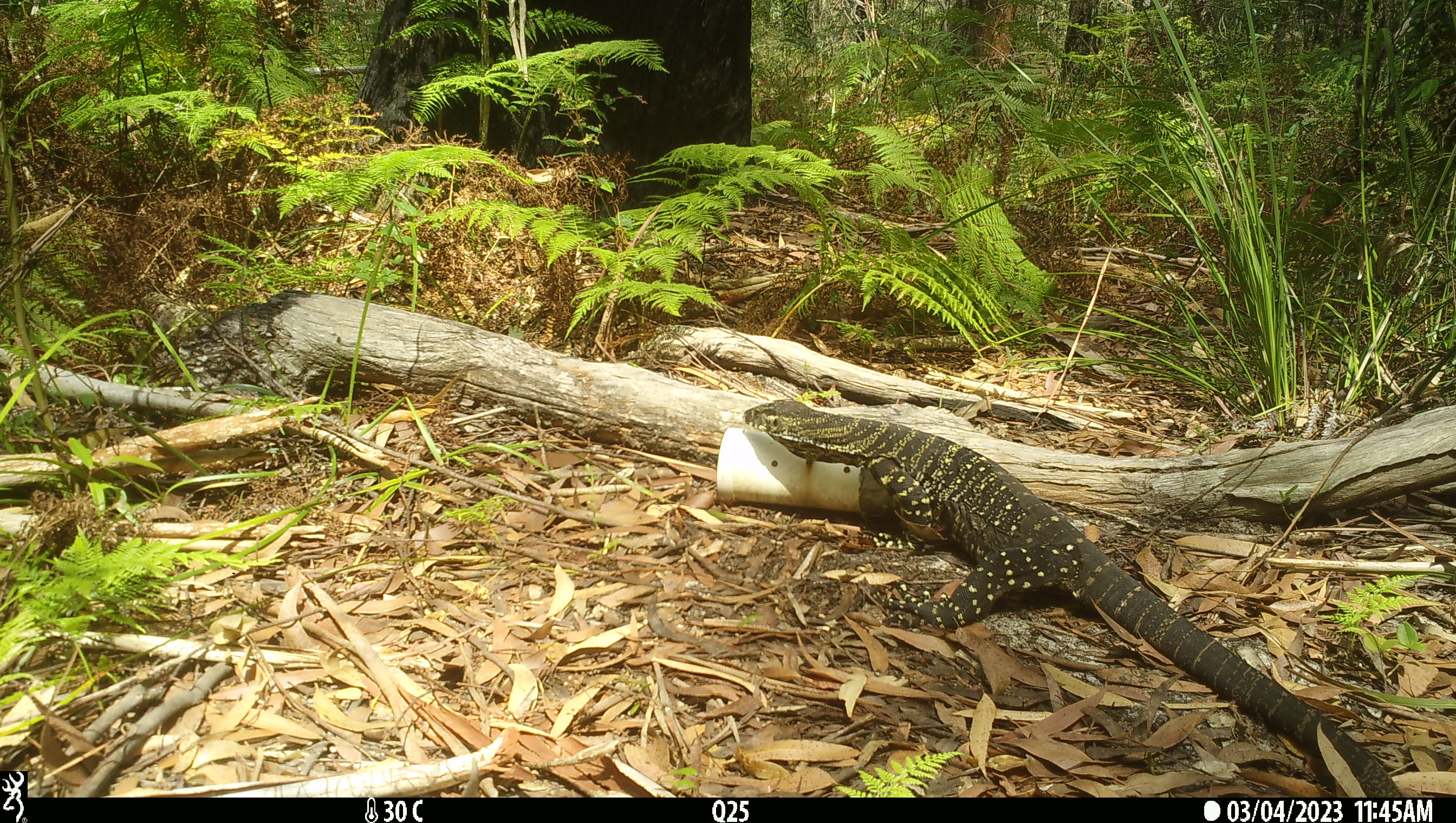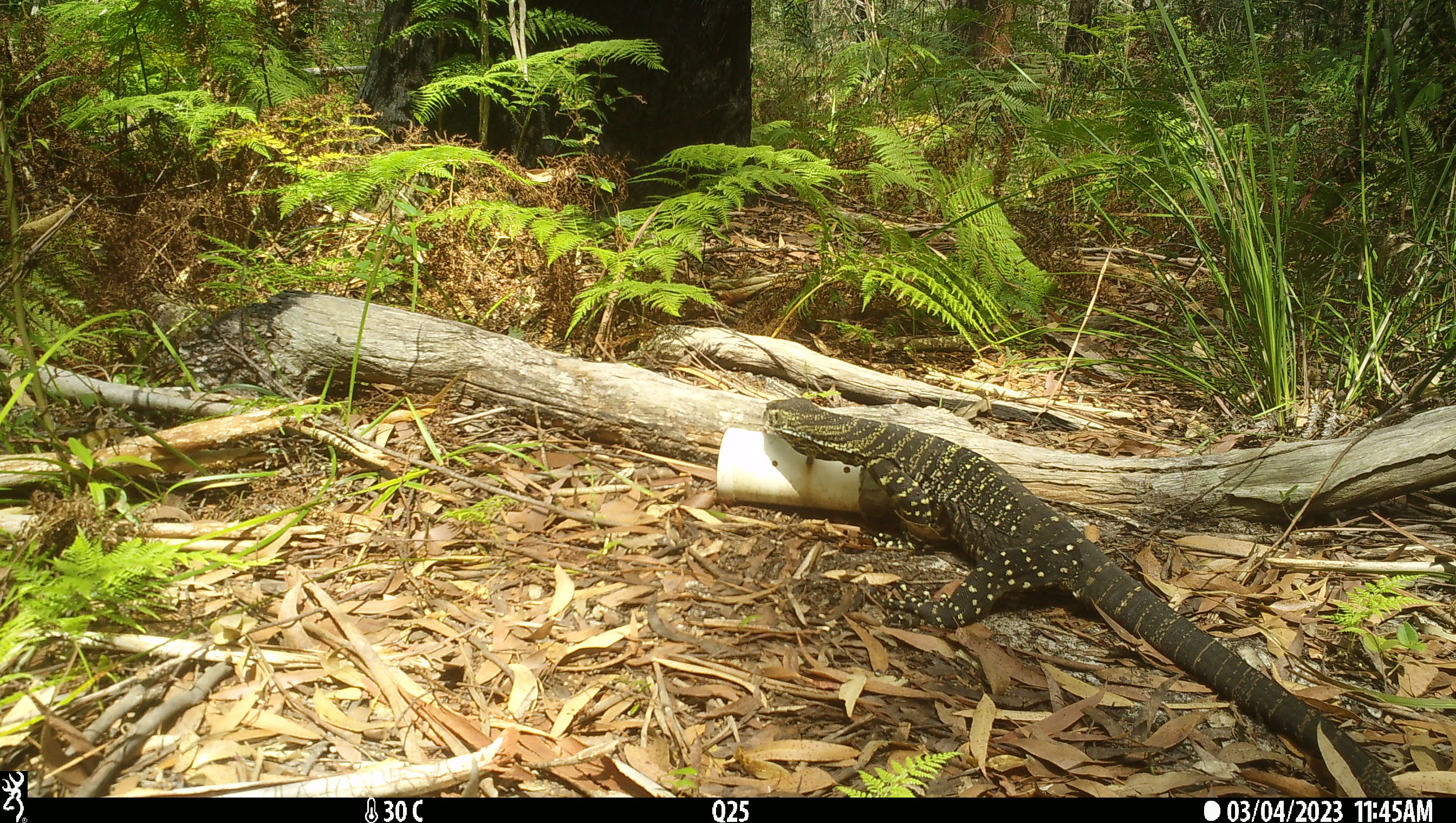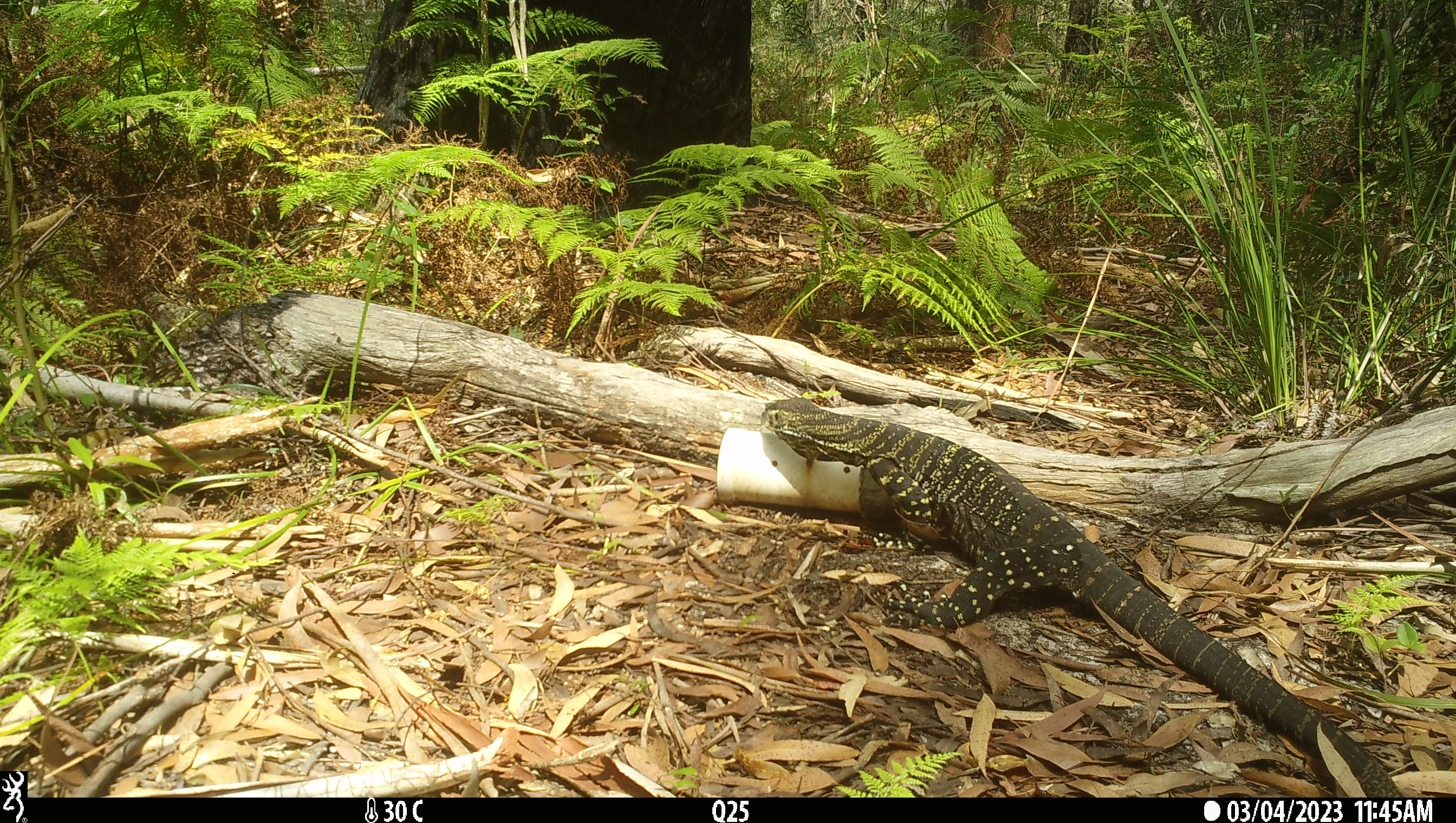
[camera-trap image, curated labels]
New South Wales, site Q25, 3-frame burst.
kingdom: Animalia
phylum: Chordata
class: Reptilia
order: Squamata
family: Varanidae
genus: Varanus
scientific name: Varanus varius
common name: lace monitor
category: goanna